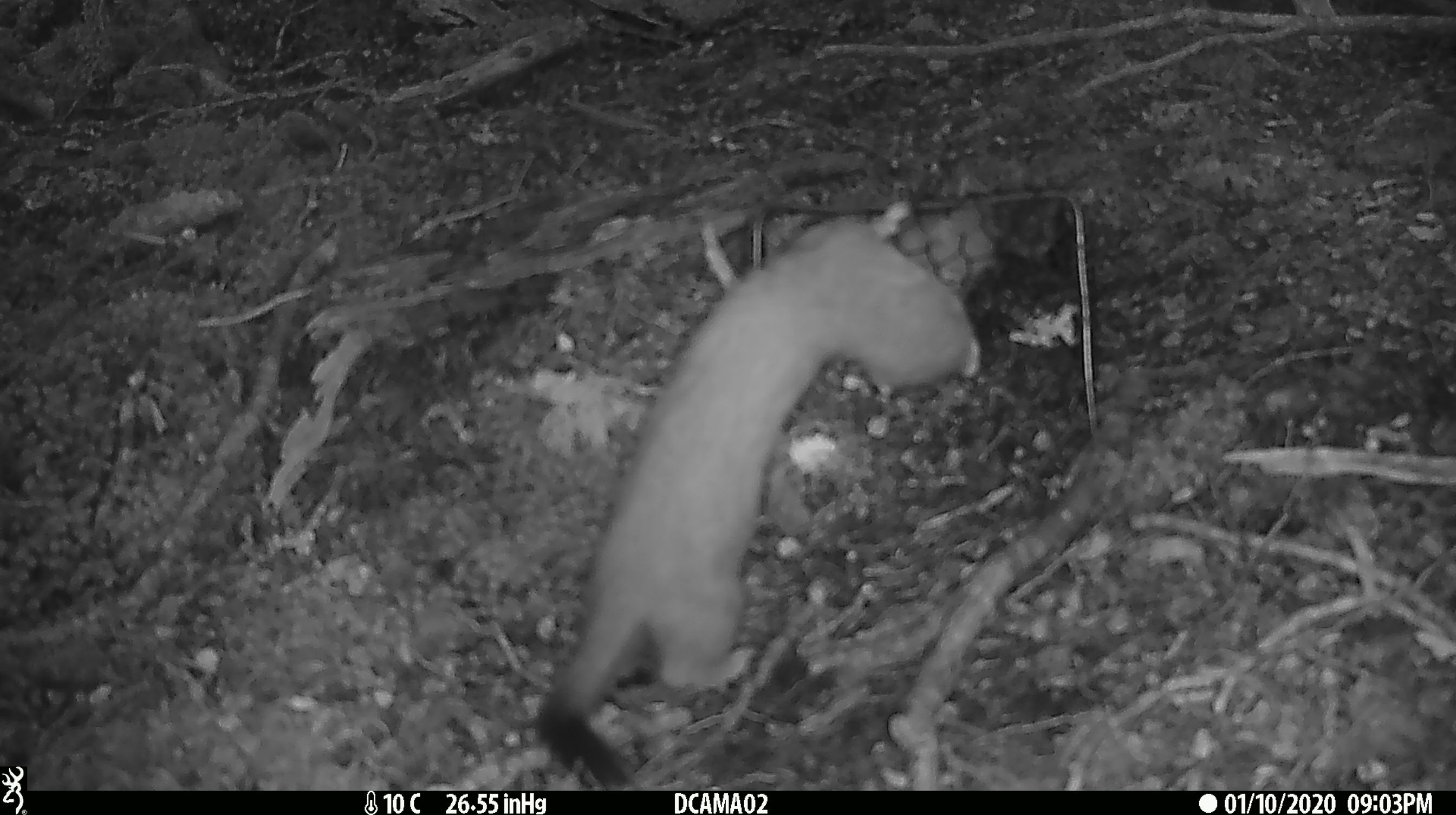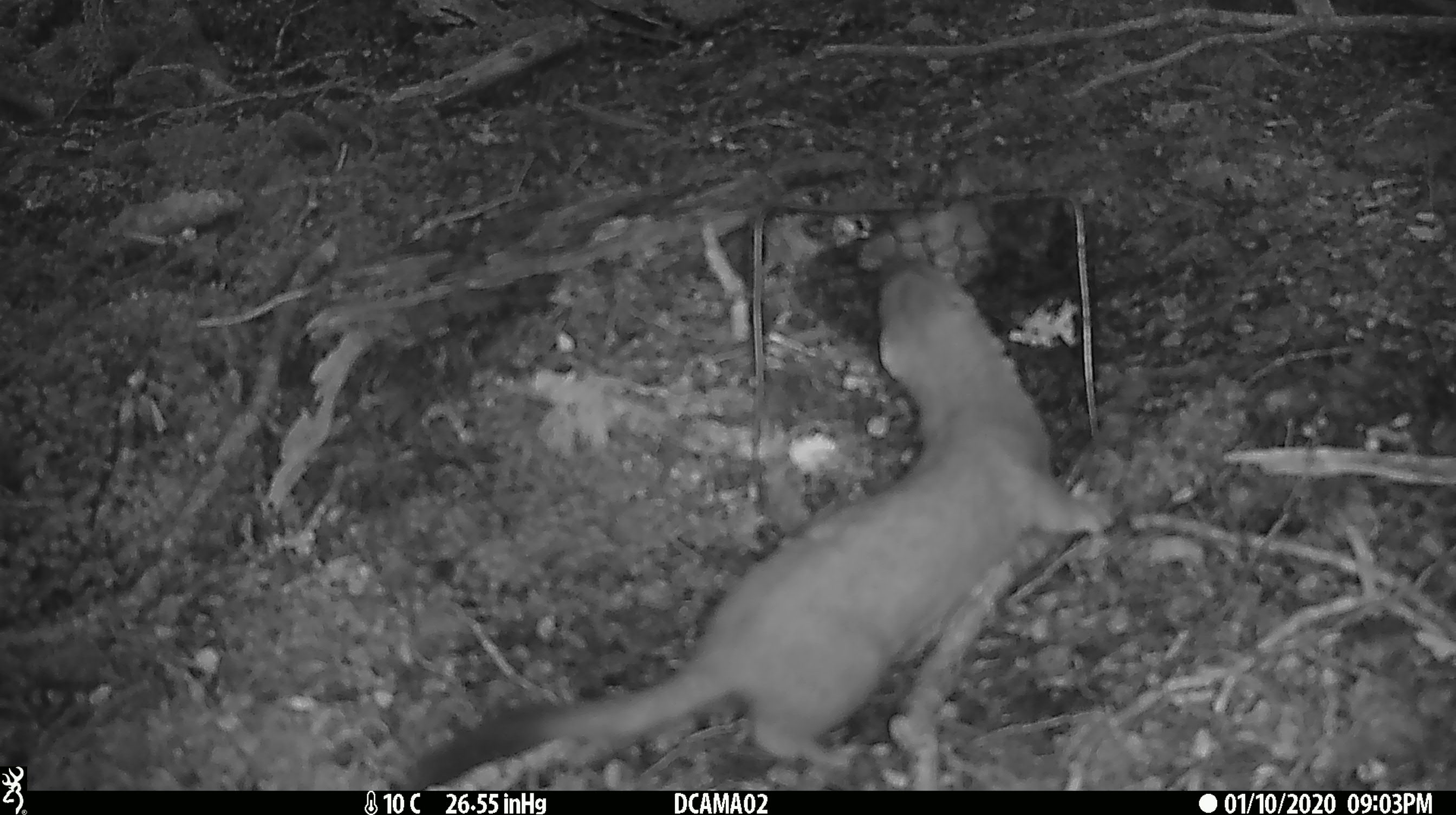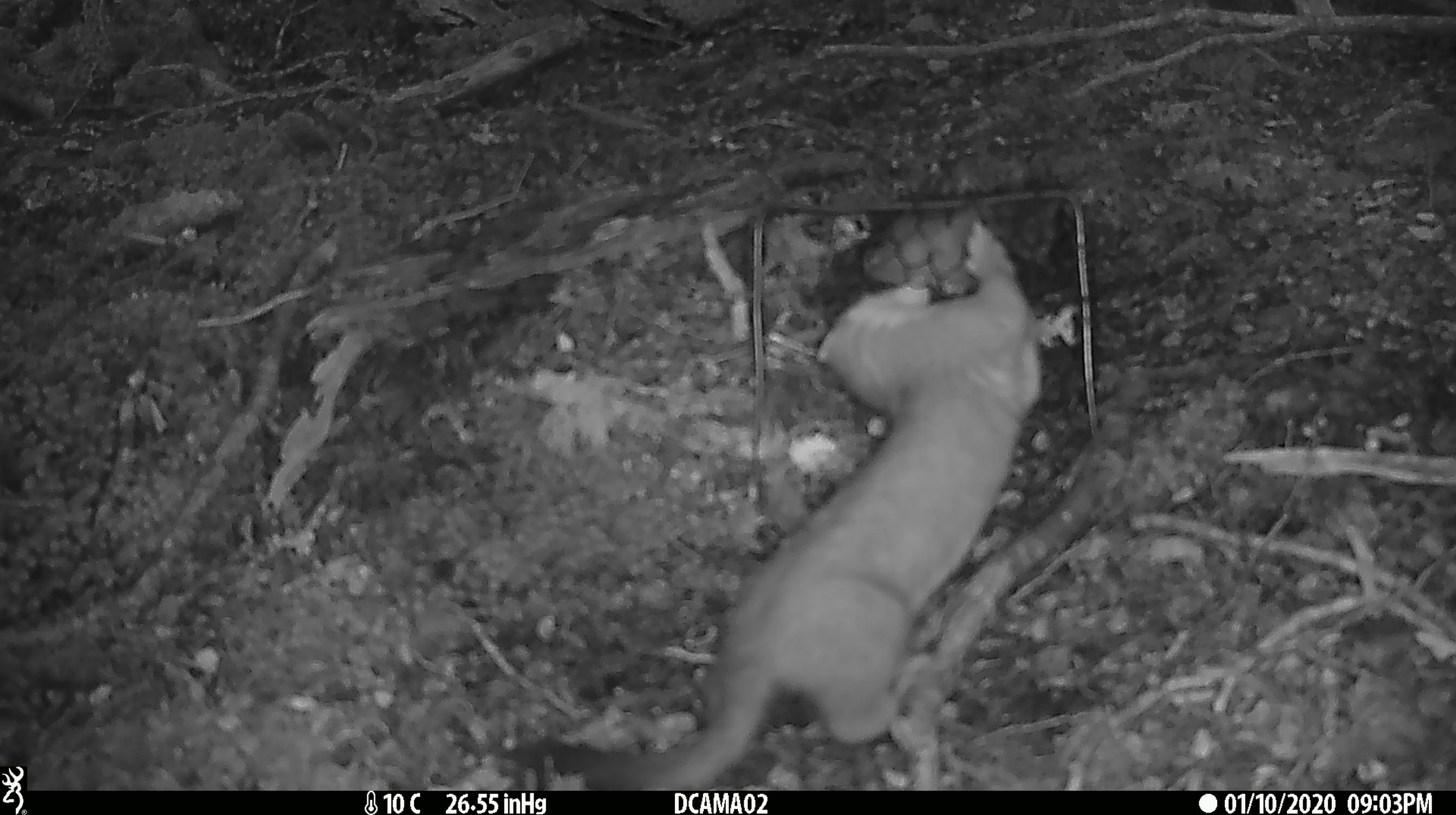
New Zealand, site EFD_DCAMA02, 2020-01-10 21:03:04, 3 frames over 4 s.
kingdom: Animalia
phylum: Chordata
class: Mammalia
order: Carnivora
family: Mustelidae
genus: Mustela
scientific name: Mustela erminea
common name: stoat